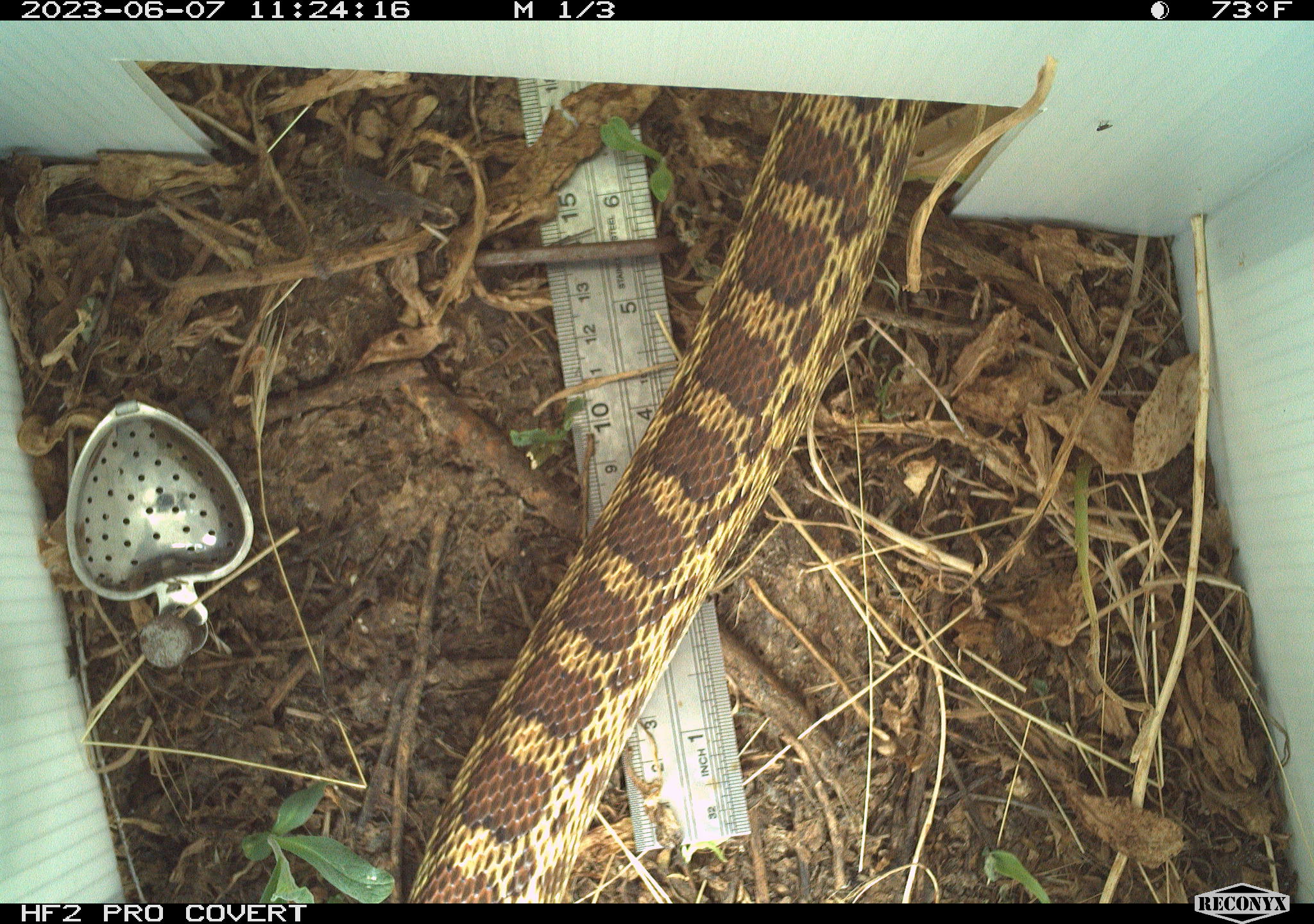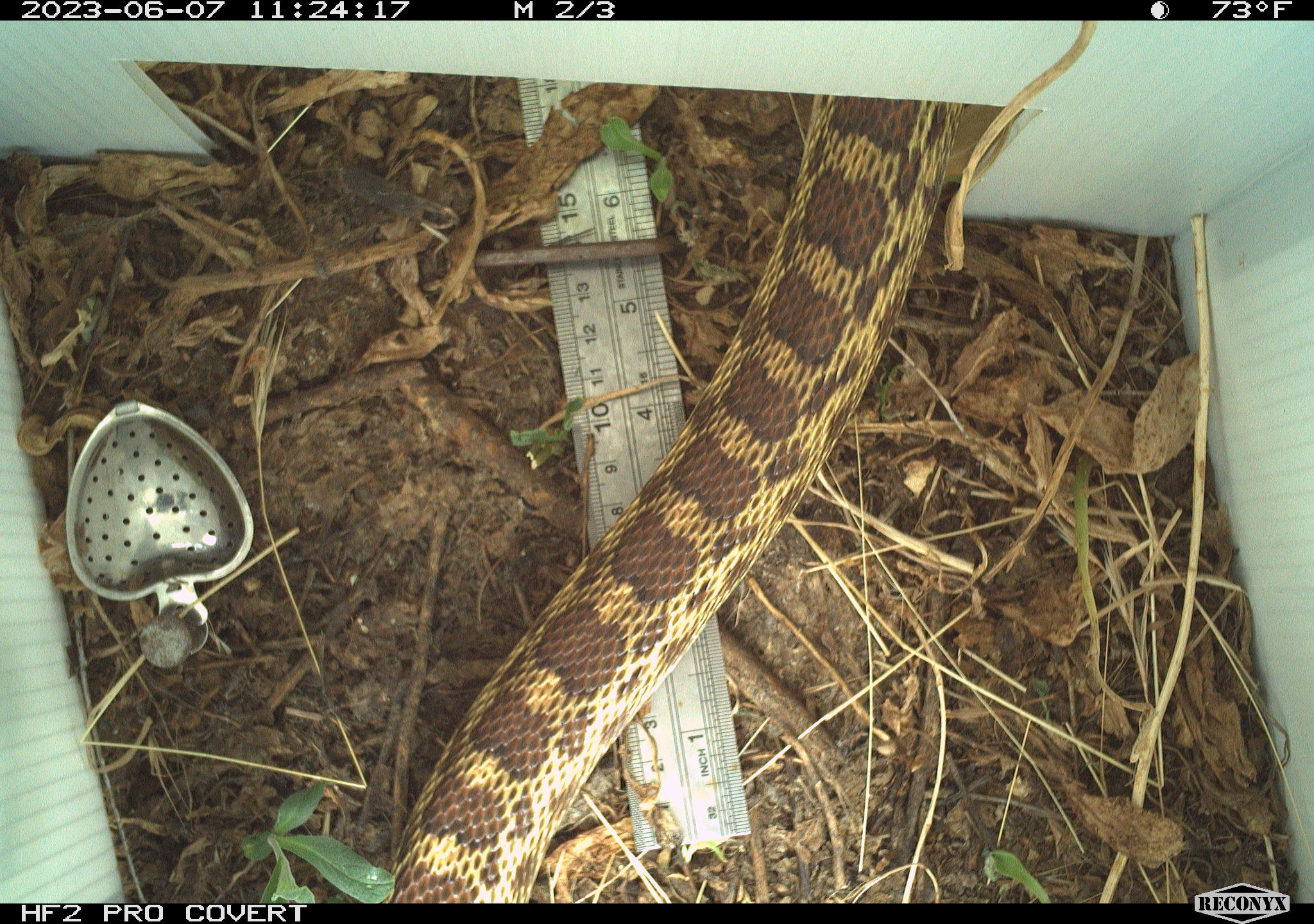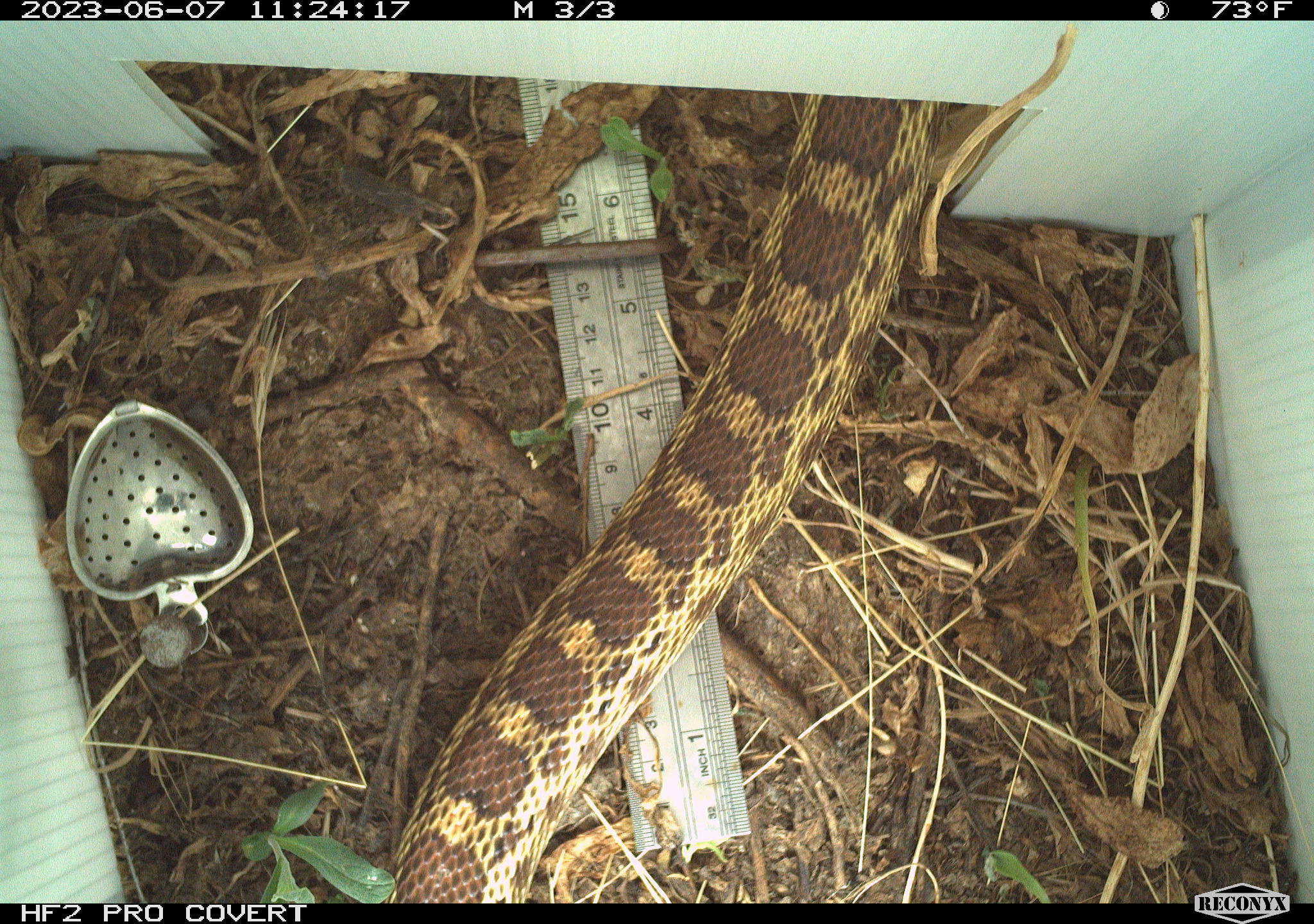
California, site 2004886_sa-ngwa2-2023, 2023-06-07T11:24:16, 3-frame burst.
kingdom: Animalia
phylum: Chordata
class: Reptilia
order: Squamata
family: Colubridae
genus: Pituophis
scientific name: Pituophis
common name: bullsnakes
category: pituophis species